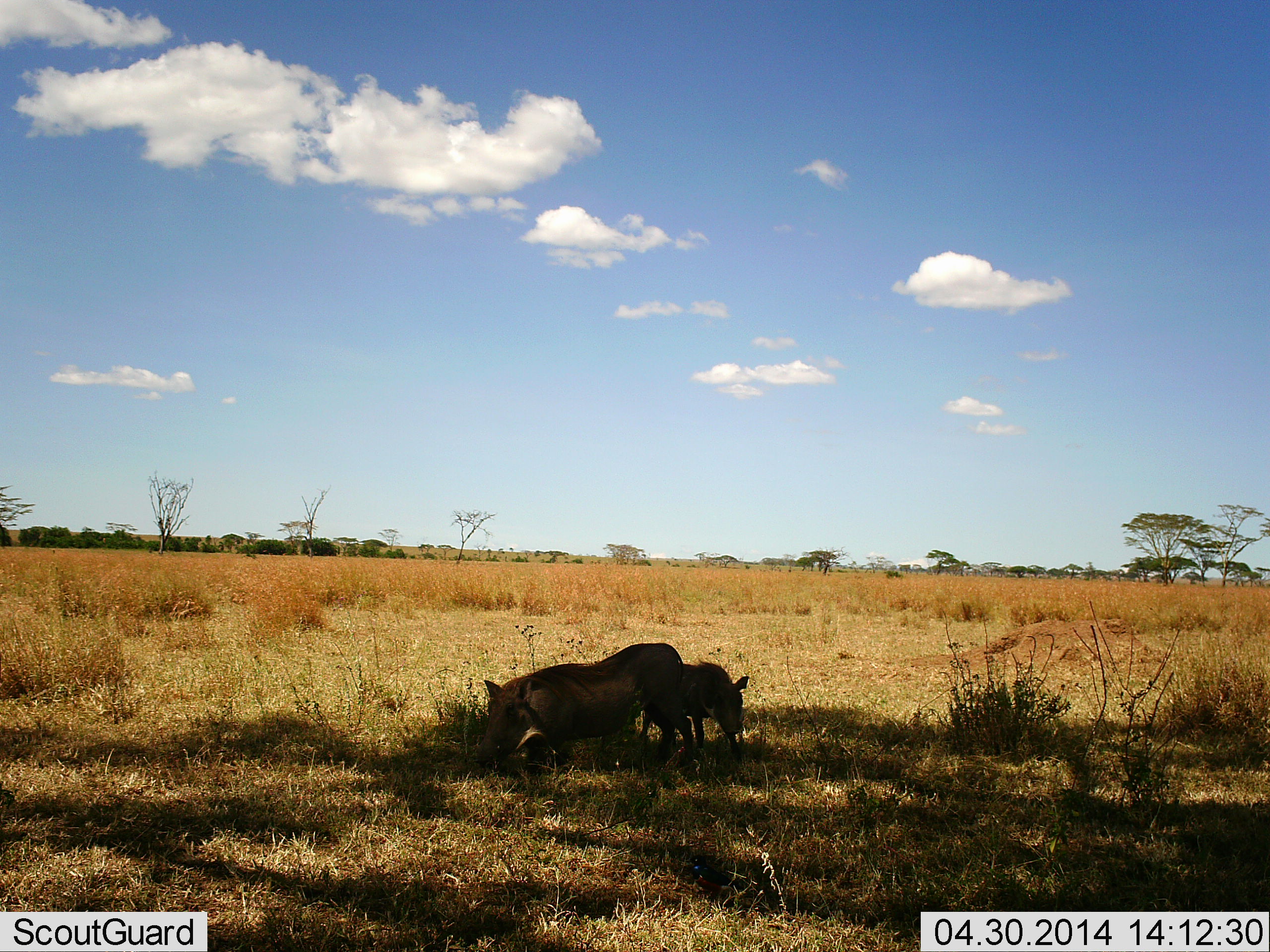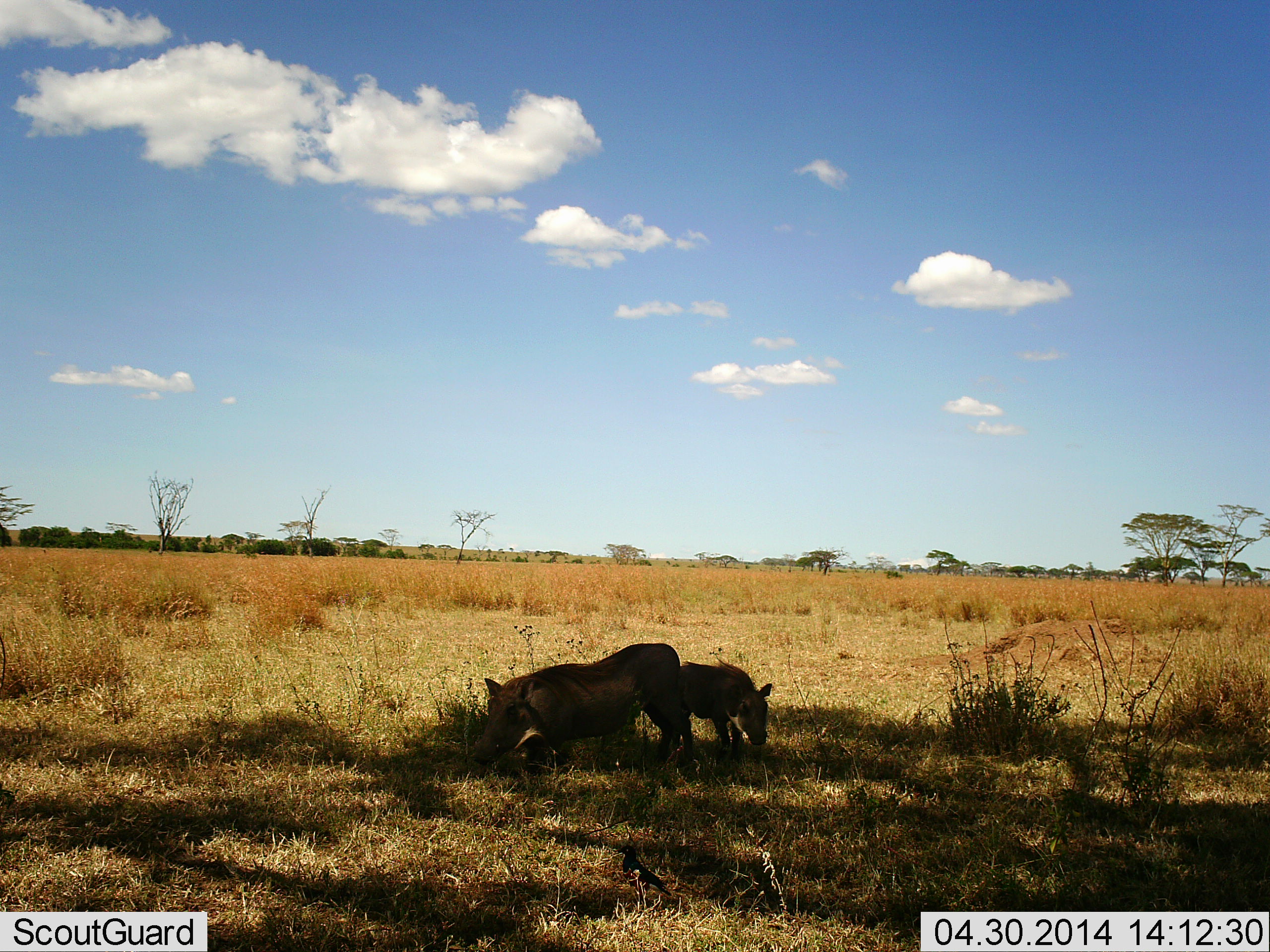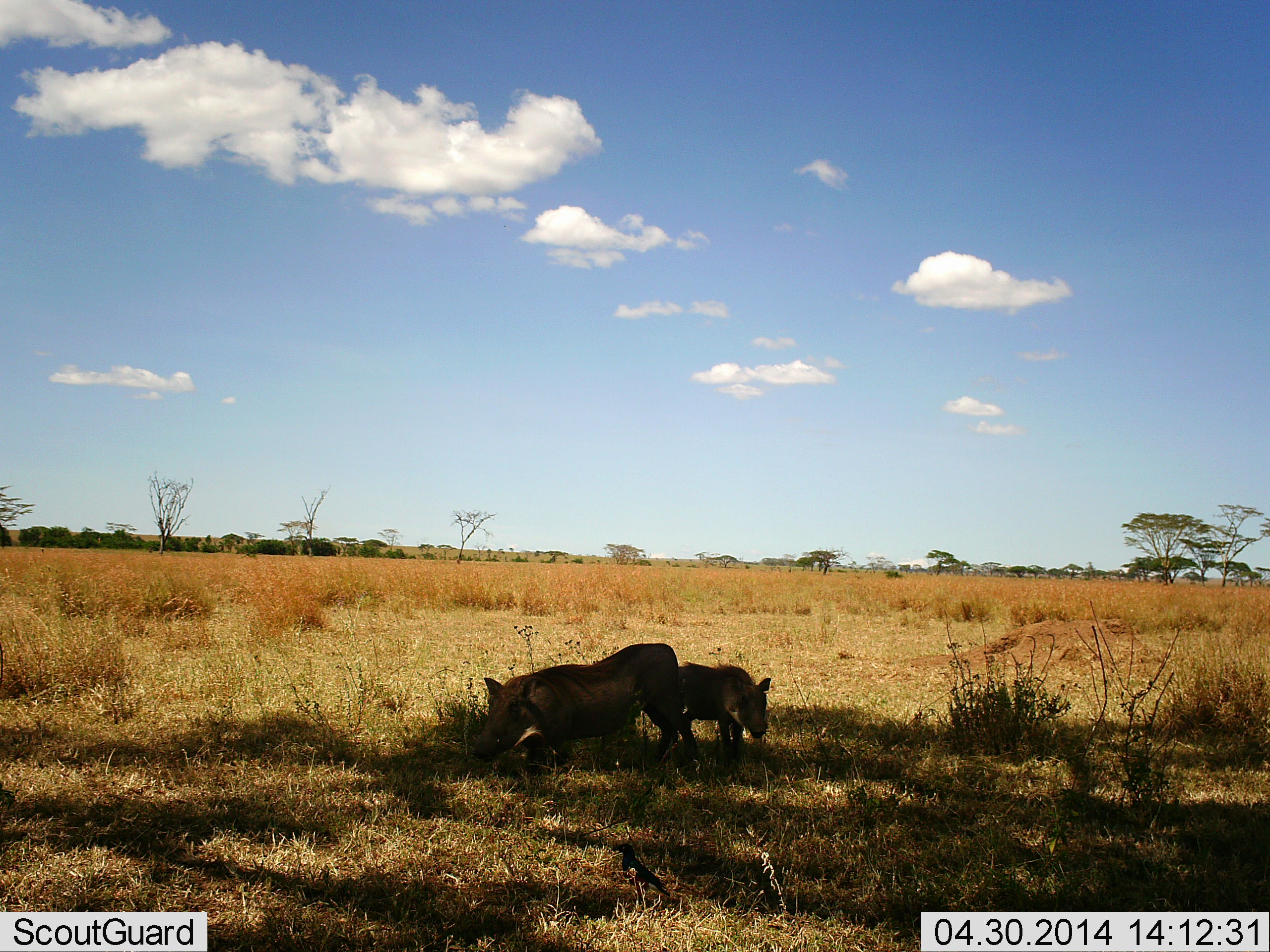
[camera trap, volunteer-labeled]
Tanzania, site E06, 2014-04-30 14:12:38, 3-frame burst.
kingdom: Animalia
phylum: Chordata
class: Mammalia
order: Artiodactyla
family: Suidae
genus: Phacochoerus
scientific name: Phacochoerus africanus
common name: warthog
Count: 2.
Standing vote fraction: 27%.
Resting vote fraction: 0%.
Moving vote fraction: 9%.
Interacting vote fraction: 0%.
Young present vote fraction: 27%.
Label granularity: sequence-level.